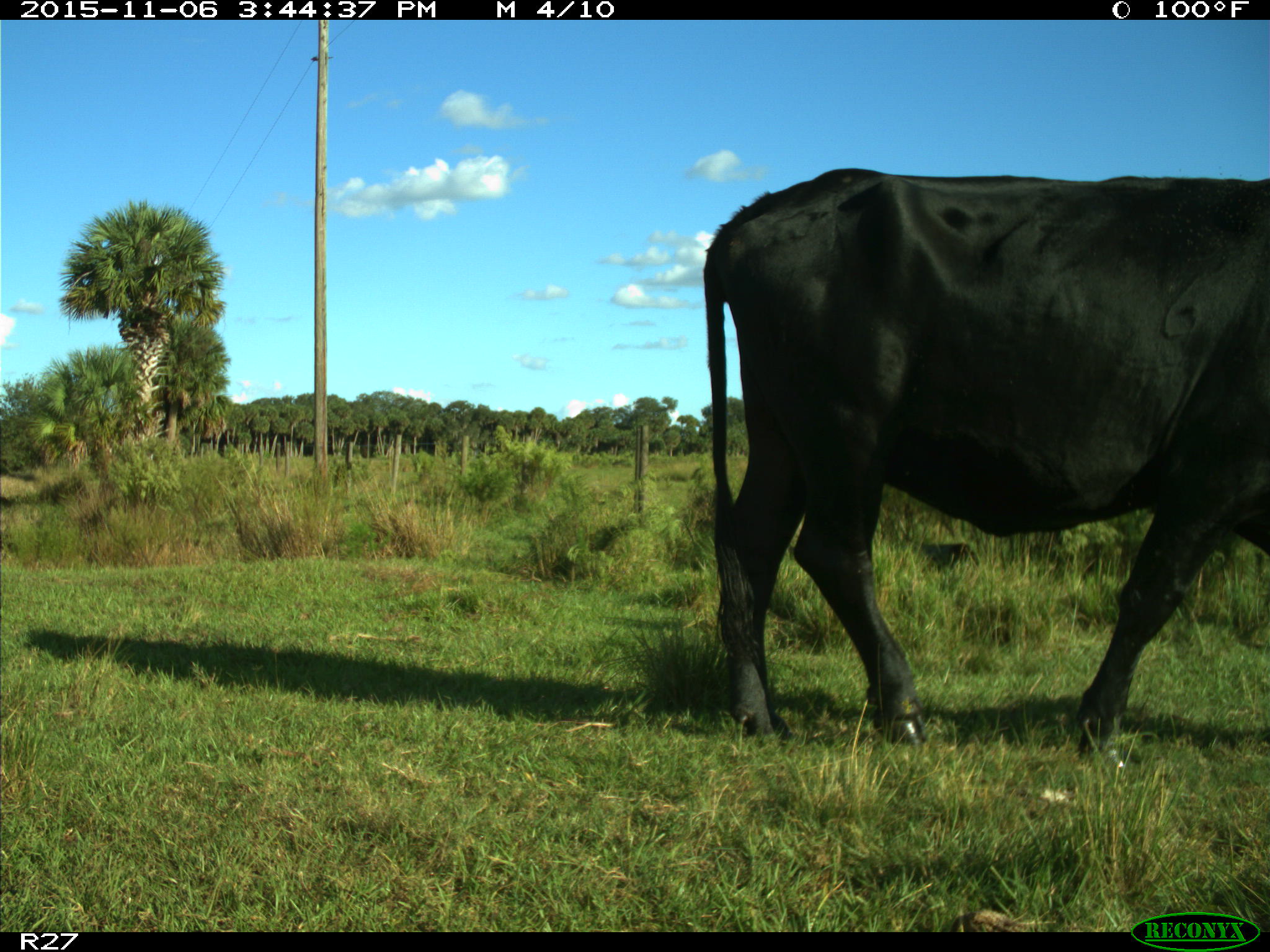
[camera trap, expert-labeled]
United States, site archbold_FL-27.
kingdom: Animalia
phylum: Chordata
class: Mammalia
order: Artiodactyla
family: Bovidae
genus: Bos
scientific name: Bos taurus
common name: domestic cow